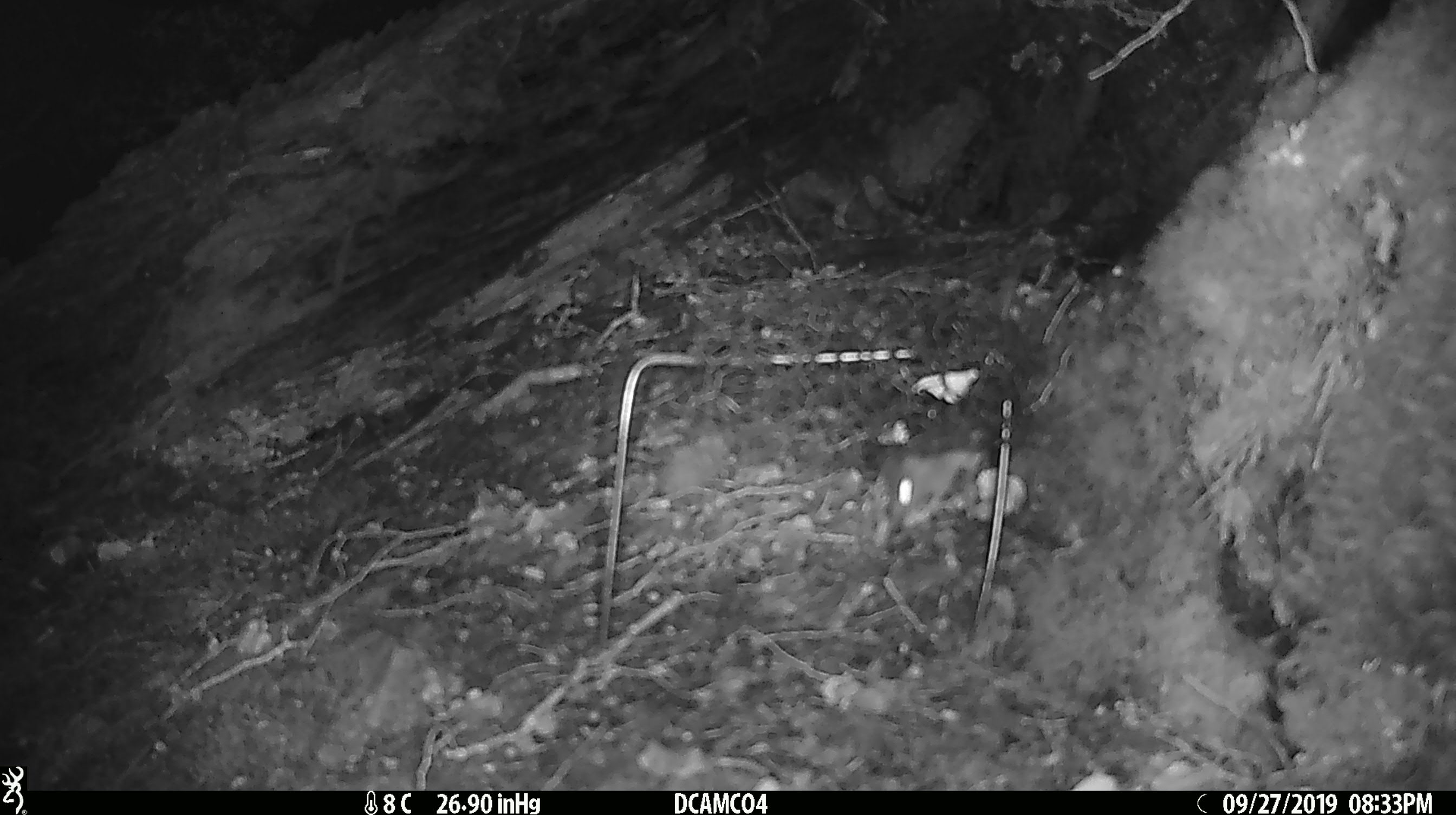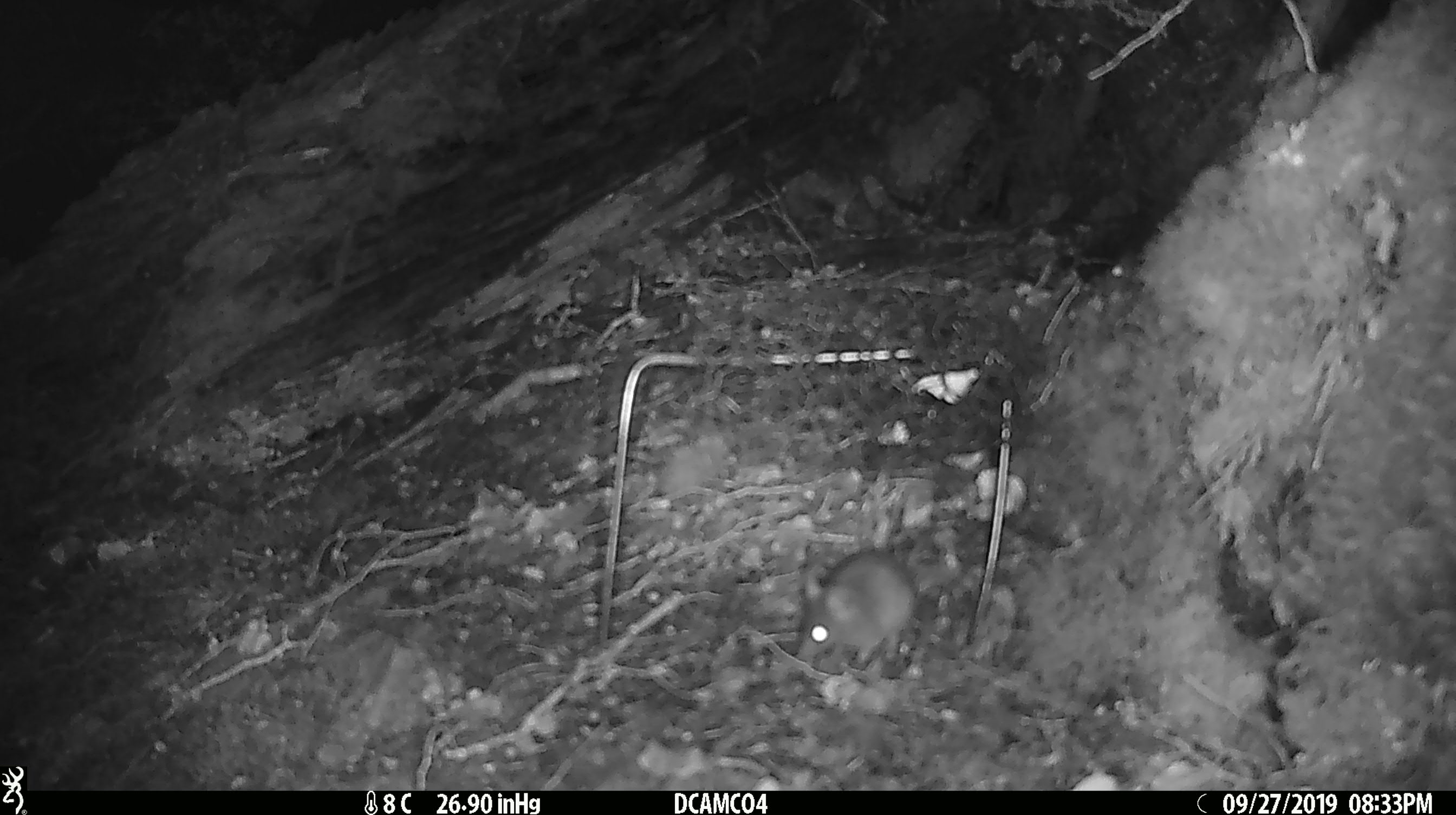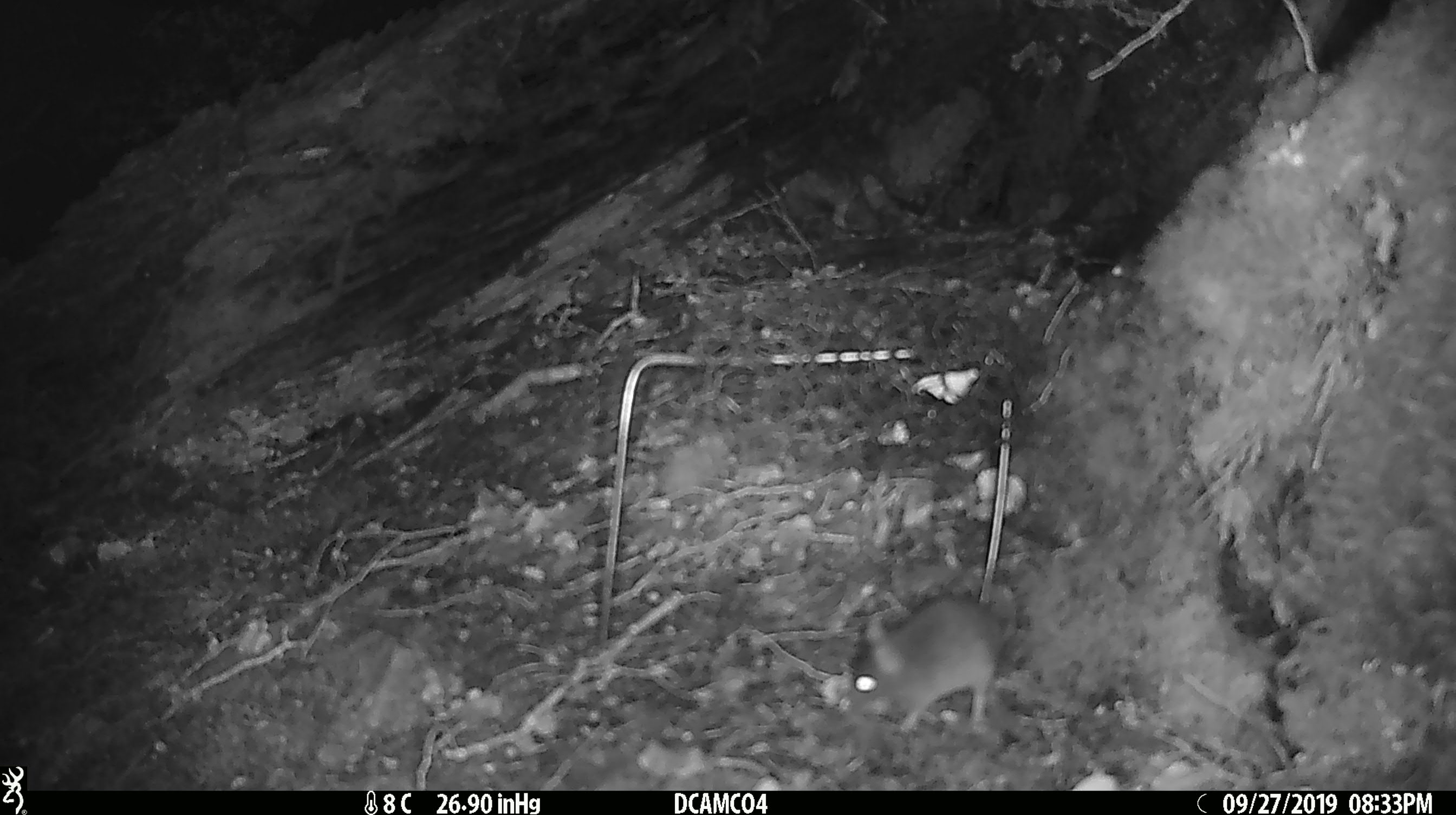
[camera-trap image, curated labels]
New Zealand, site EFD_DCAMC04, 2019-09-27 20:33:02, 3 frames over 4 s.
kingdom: Animalia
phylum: Chordata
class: Mammalia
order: Rodentia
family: Muridae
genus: Mus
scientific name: Mus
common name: mouse